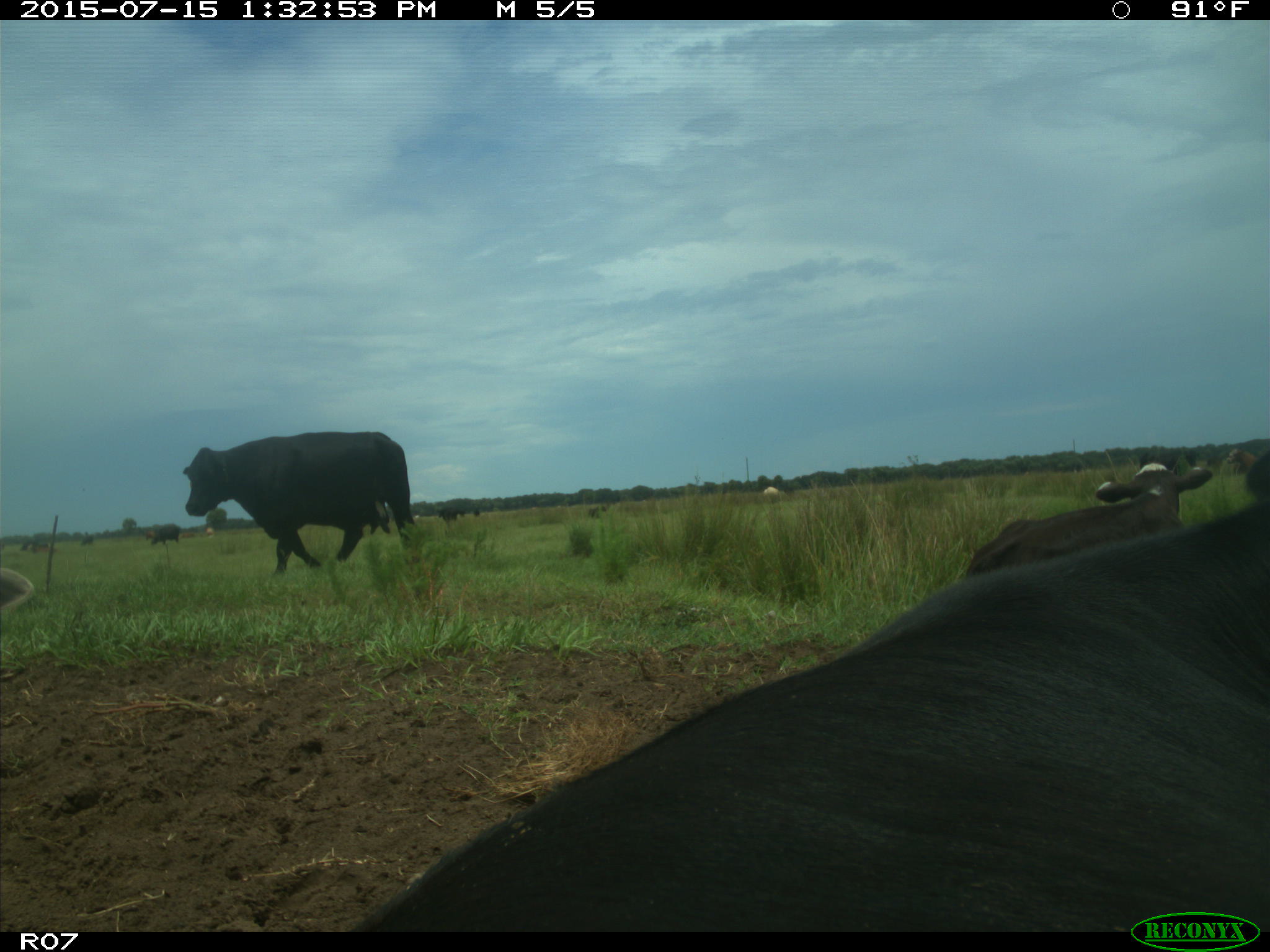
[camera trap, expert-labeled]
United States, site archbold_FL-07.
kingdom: Animalia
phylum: Chordata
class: Mammalia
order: Artiodactyla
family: Bovidae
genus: Bos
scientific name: Bos taurus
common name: domestic cow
Bos taurus (domestic cow).